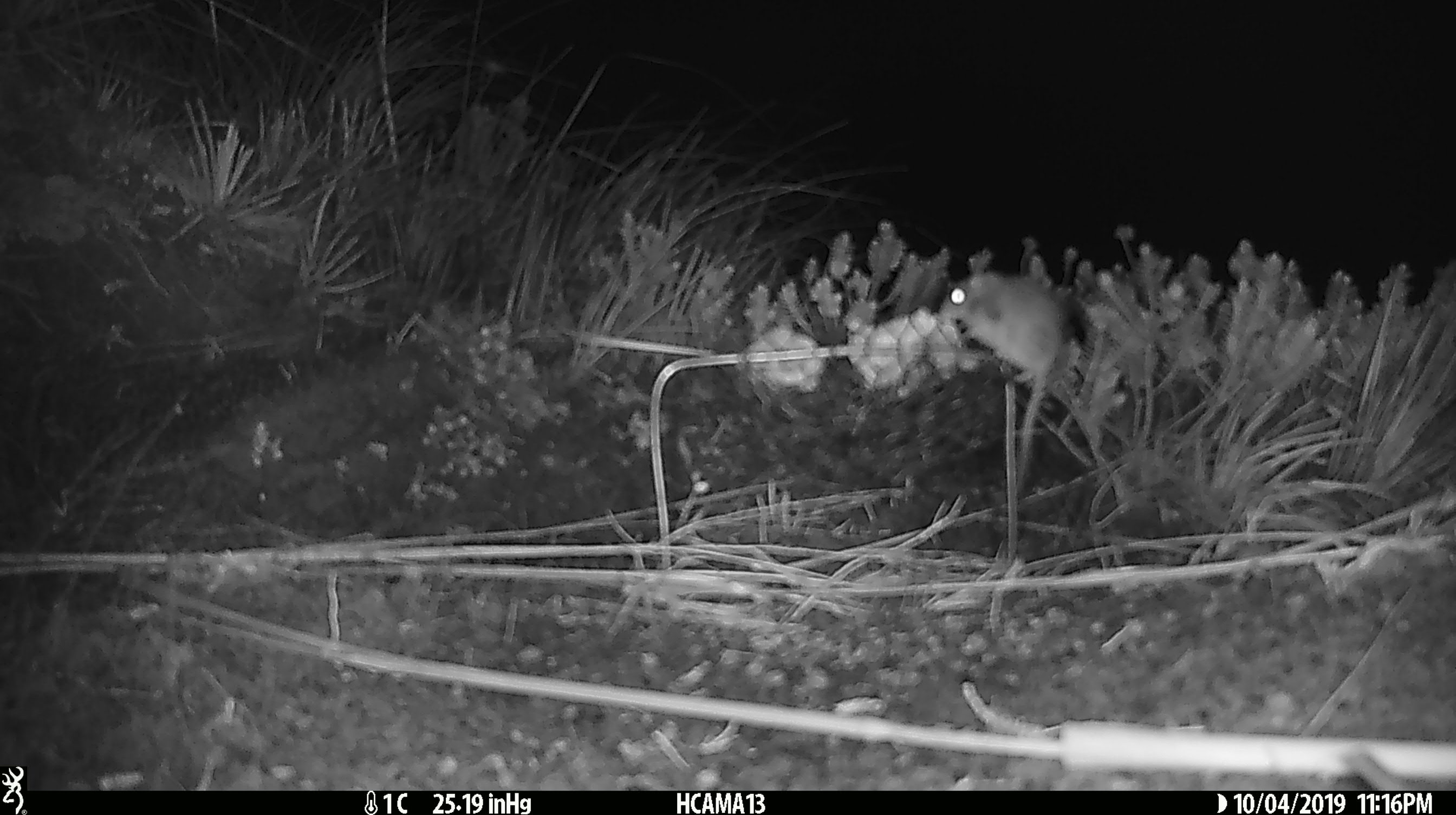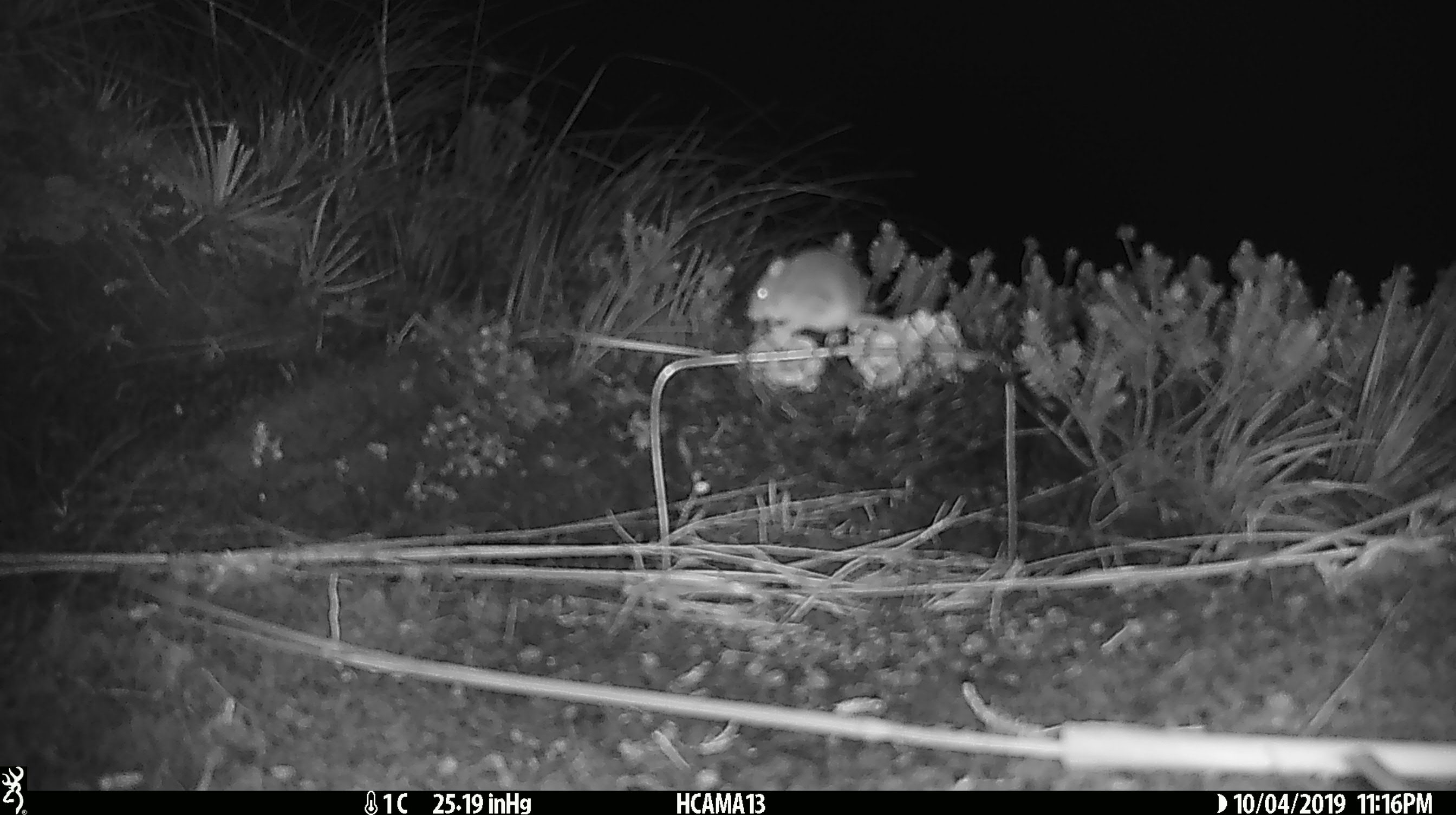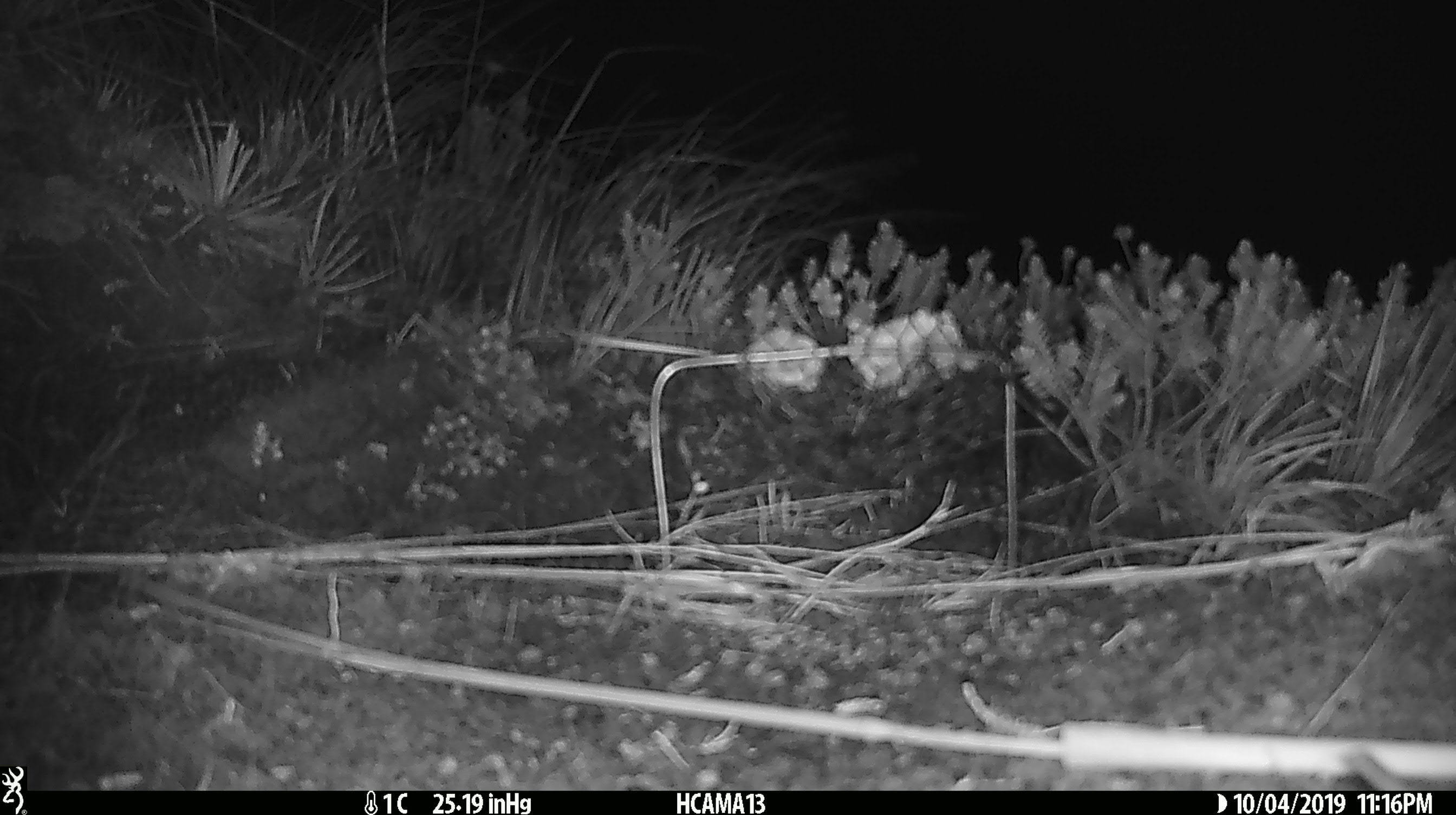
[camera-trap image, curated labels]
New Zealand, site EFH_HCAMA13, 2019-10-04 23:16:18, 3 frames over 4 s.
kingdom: Animalia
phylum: Chordata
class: Mammalia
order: Rodentia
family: Muridae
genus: Mus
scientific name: Mus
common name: mouse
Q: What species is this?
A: Mouse (Mus).